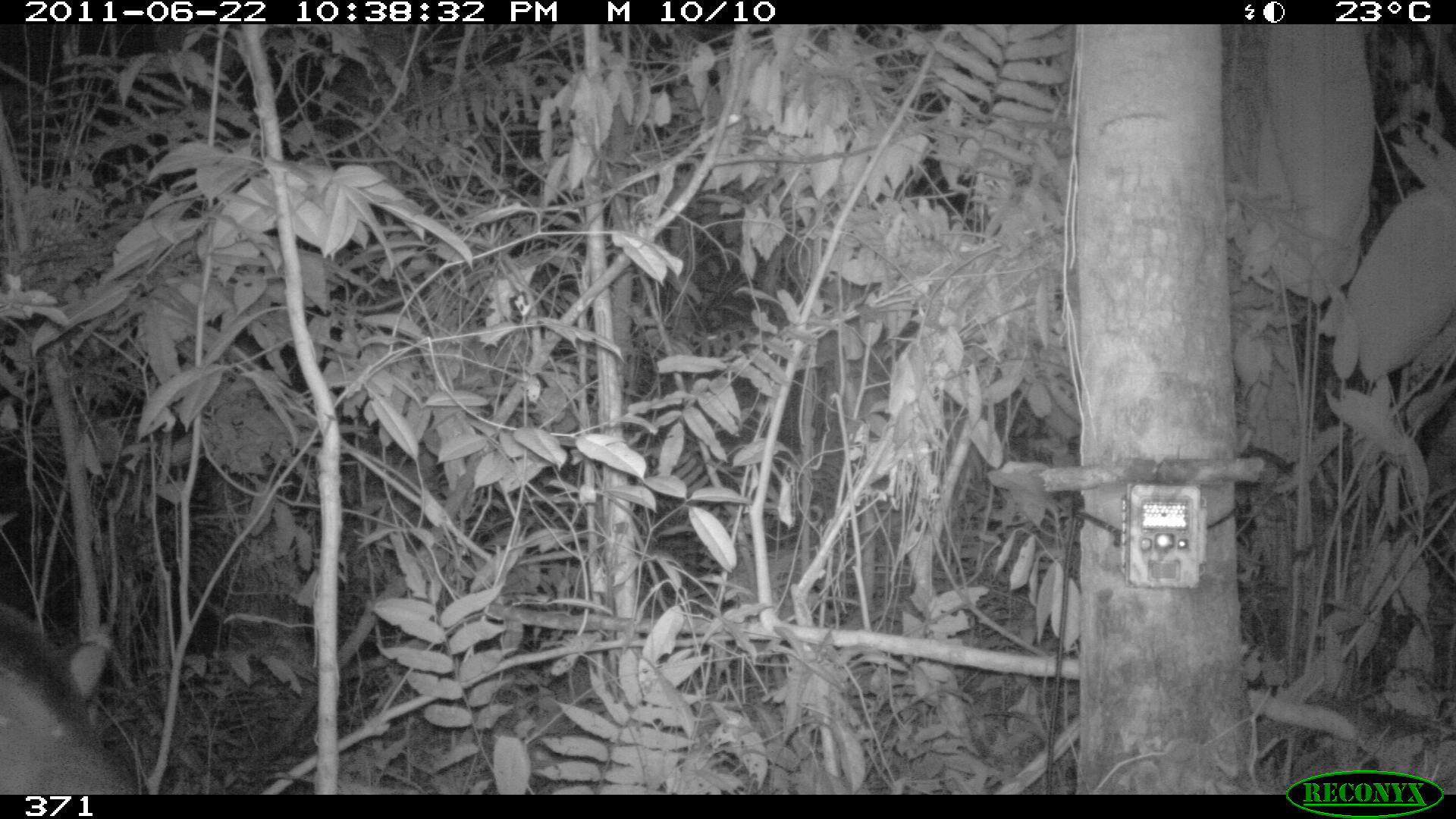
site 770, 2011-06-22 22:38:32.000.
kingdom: Animalia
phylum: Chordata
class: Mammalia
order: Perissodactyla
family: Tapiridae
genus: Tapirus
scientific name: Tapirus terrestris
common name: south american tapir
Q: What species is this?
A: Tapirus terrestris (south american tapir).